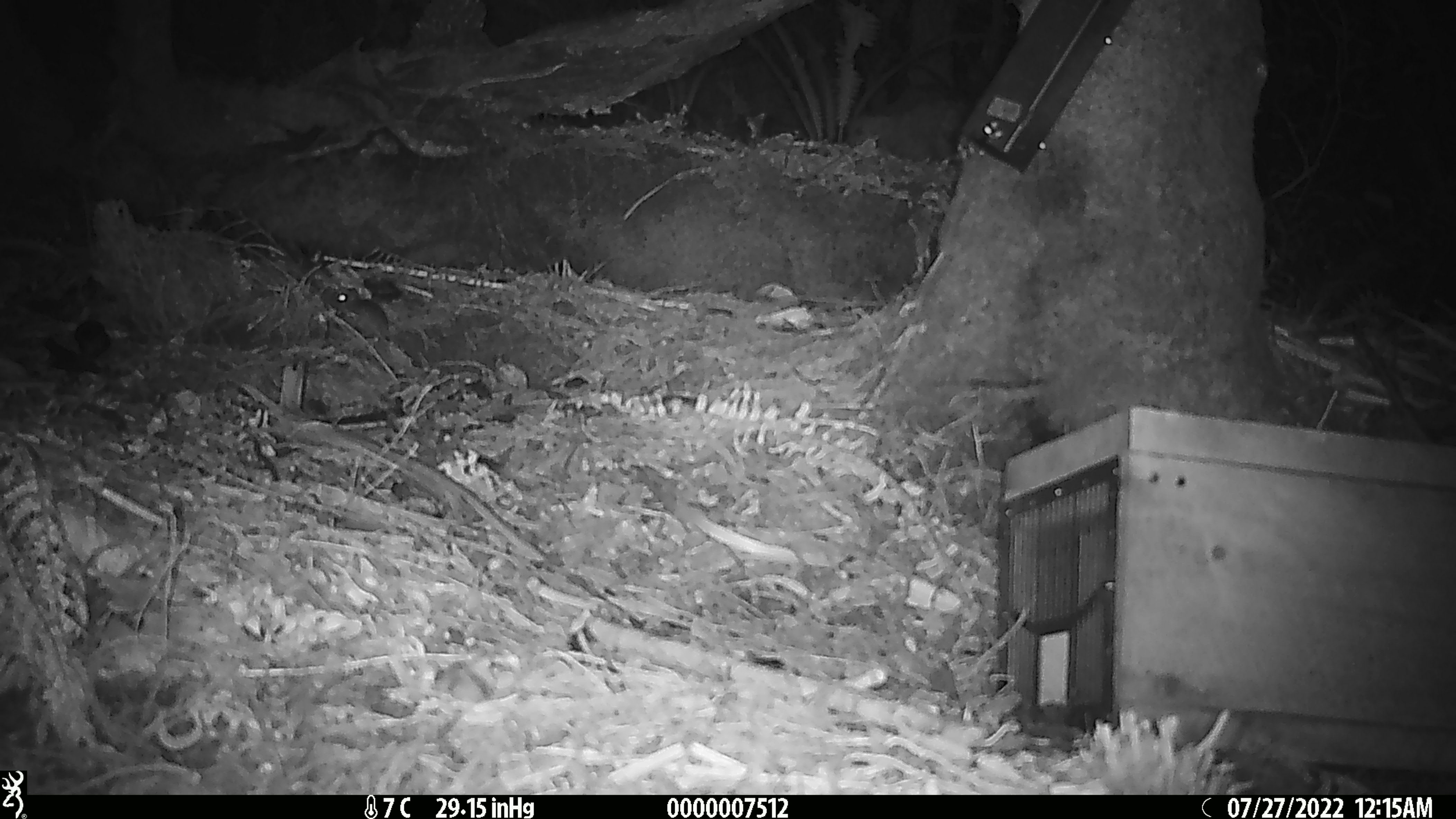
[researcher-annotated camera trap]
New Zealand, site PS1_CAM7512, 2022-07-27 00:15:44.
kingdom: Animalia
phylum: Chordata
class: Mammalia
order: Rodentia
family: Muridae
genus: Mus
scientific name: Mus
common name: mouse